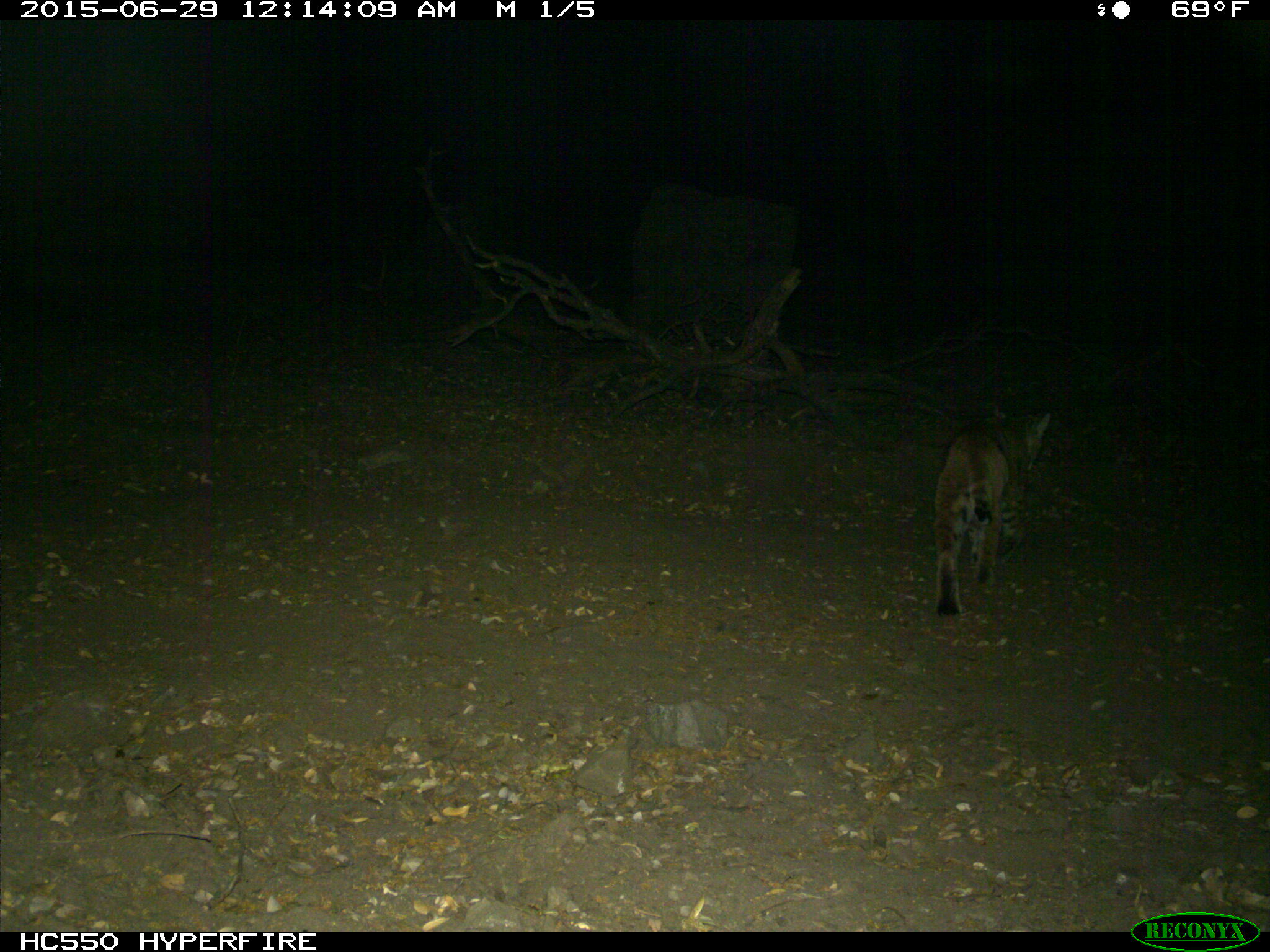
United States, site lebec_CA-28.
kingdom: Animalia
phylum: Chordata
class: Mammalia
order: Carnivora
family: Felidae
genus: Lynx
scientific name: Lynx rufus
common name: bobcat